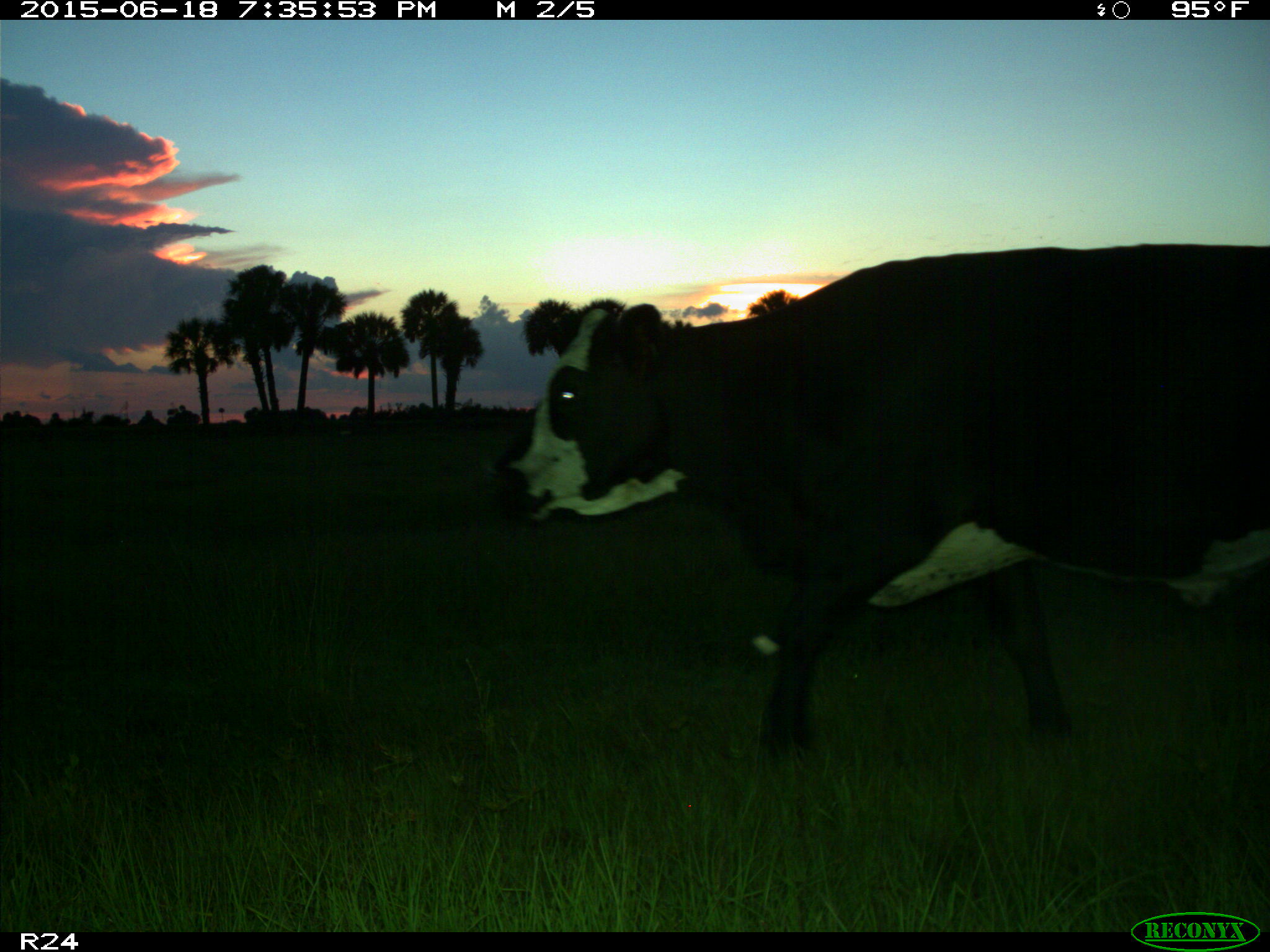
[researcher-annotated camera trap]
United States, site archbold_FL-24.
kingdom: Animalia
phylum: Chordata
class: Mammalia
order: Artiodactyla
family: Bovidae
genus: Bos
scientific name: Bos taurus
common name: domestic cow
Bos taurus (domestic cow).